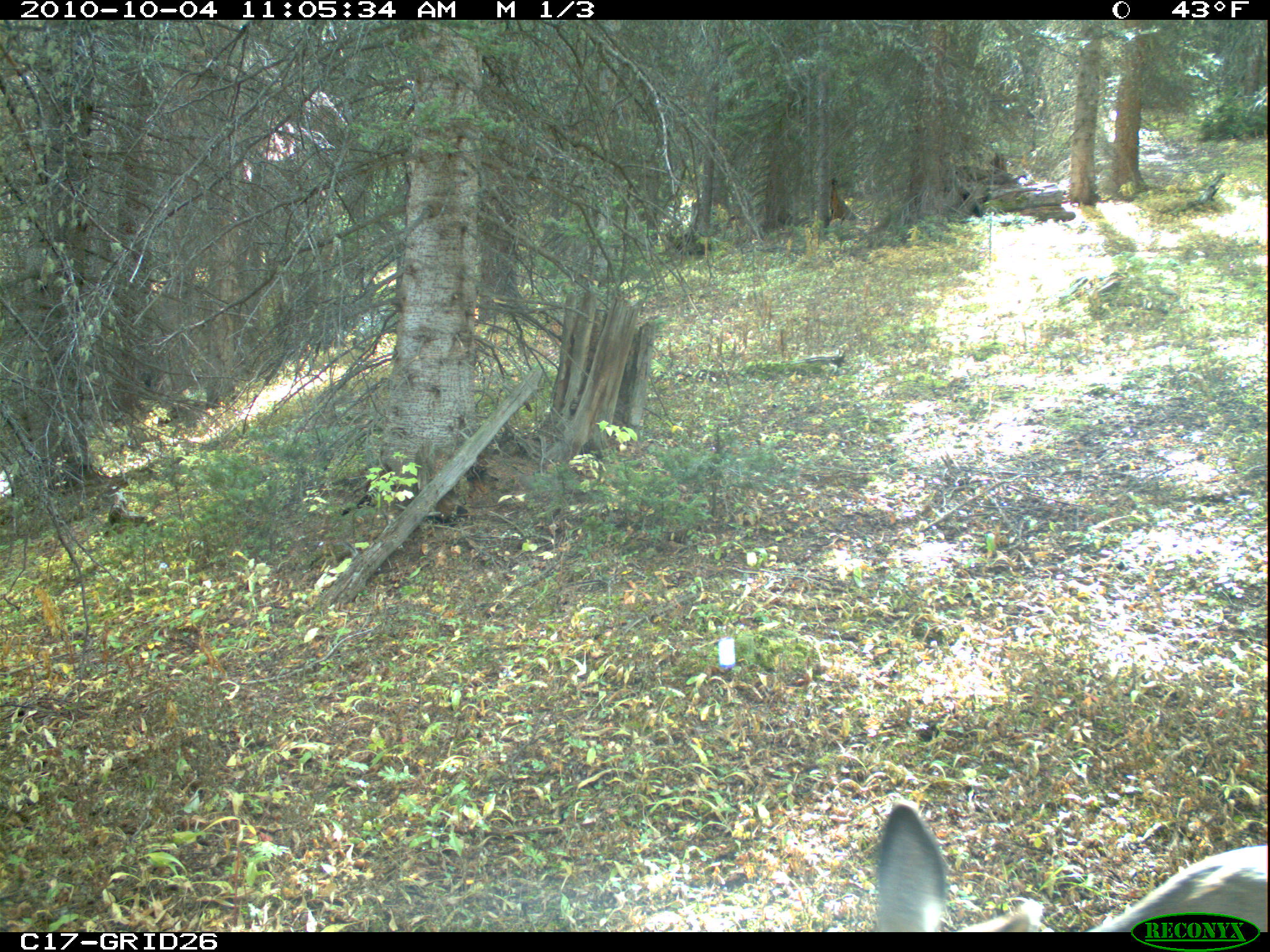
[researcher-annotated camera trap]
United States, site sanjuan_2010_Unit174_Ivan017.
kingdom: Animalia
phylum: Chordata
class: Mammalia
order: Artiodactyla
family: Cervidae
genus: Odocoileus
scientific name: Odocoileus hemionus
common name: mule deer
Odocoileus hemionus (mule deer).